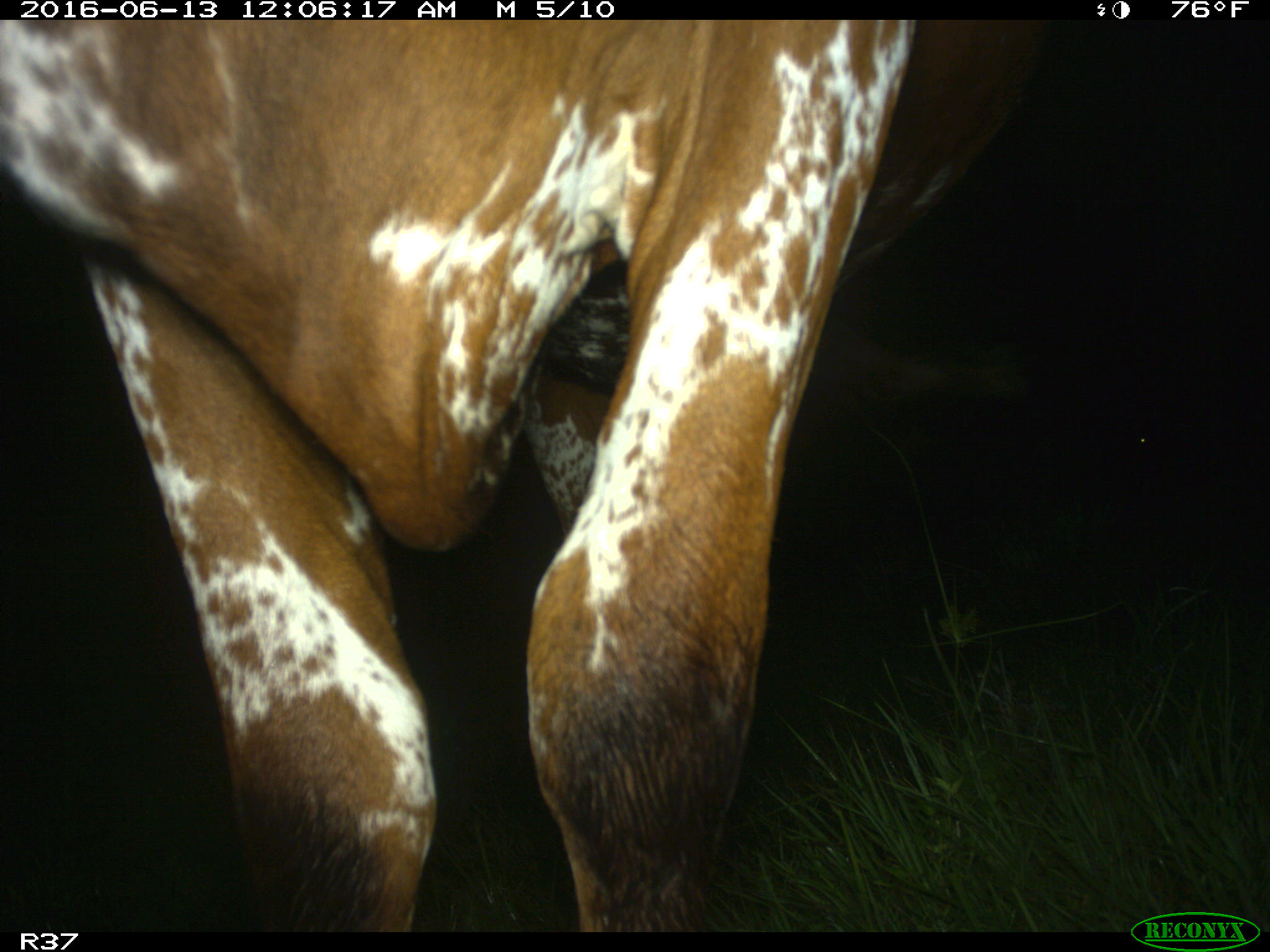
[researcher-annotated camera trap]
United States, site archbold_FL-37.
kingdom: Animalia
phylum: Chordata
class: Mammalia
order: Artiodactyla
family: Bovidae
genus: Bos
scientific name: Bos taurus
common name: domestic cow